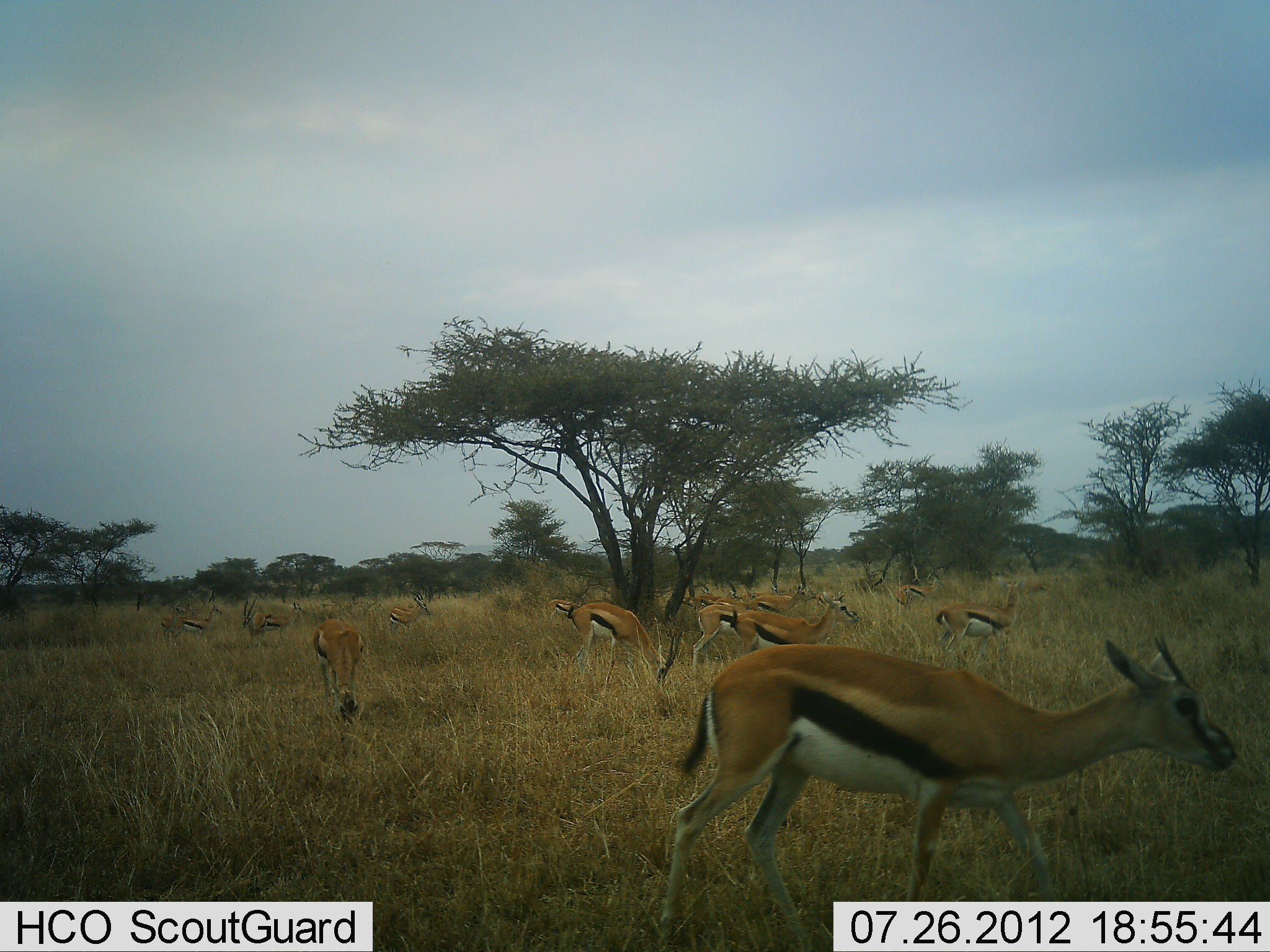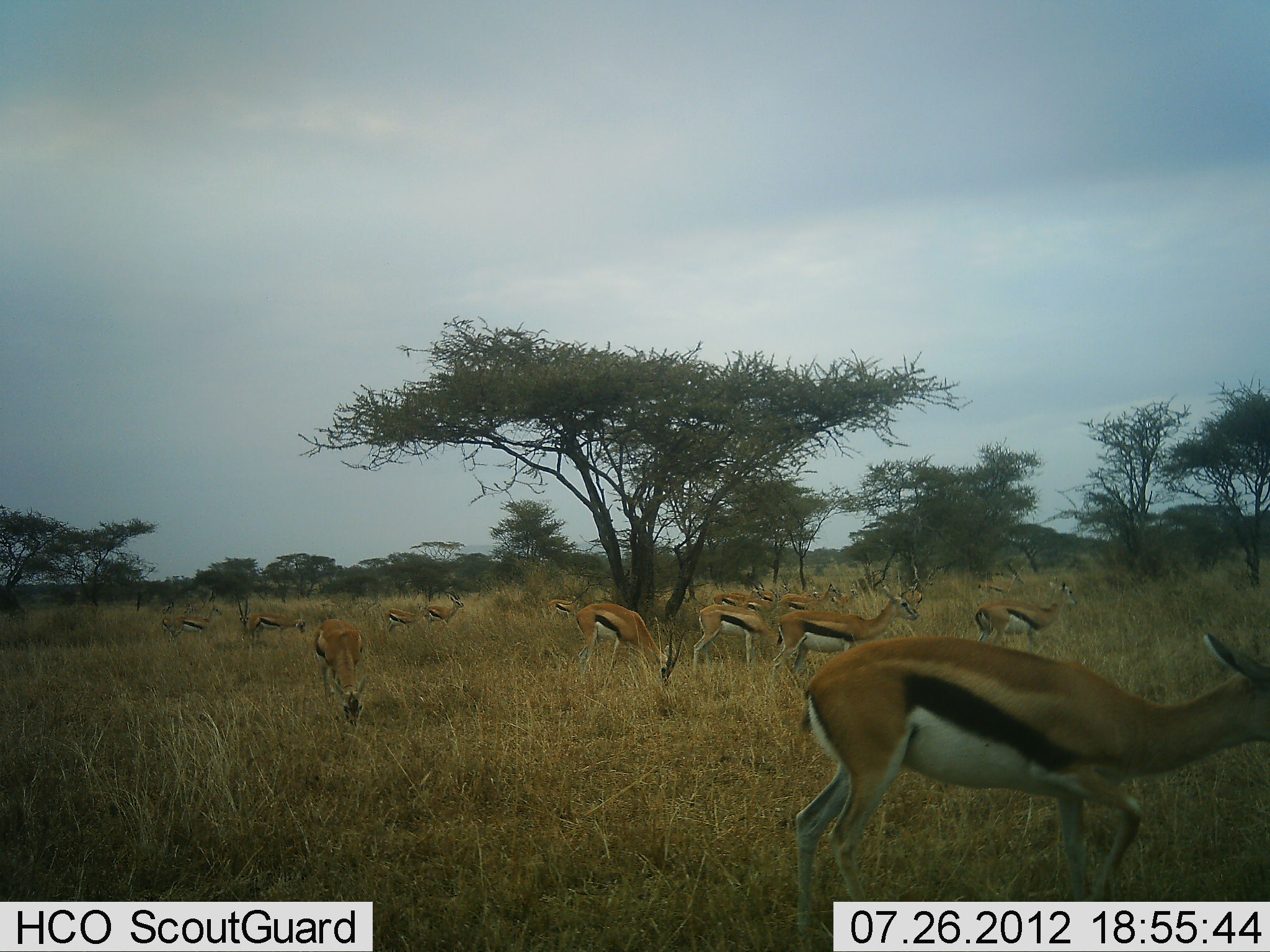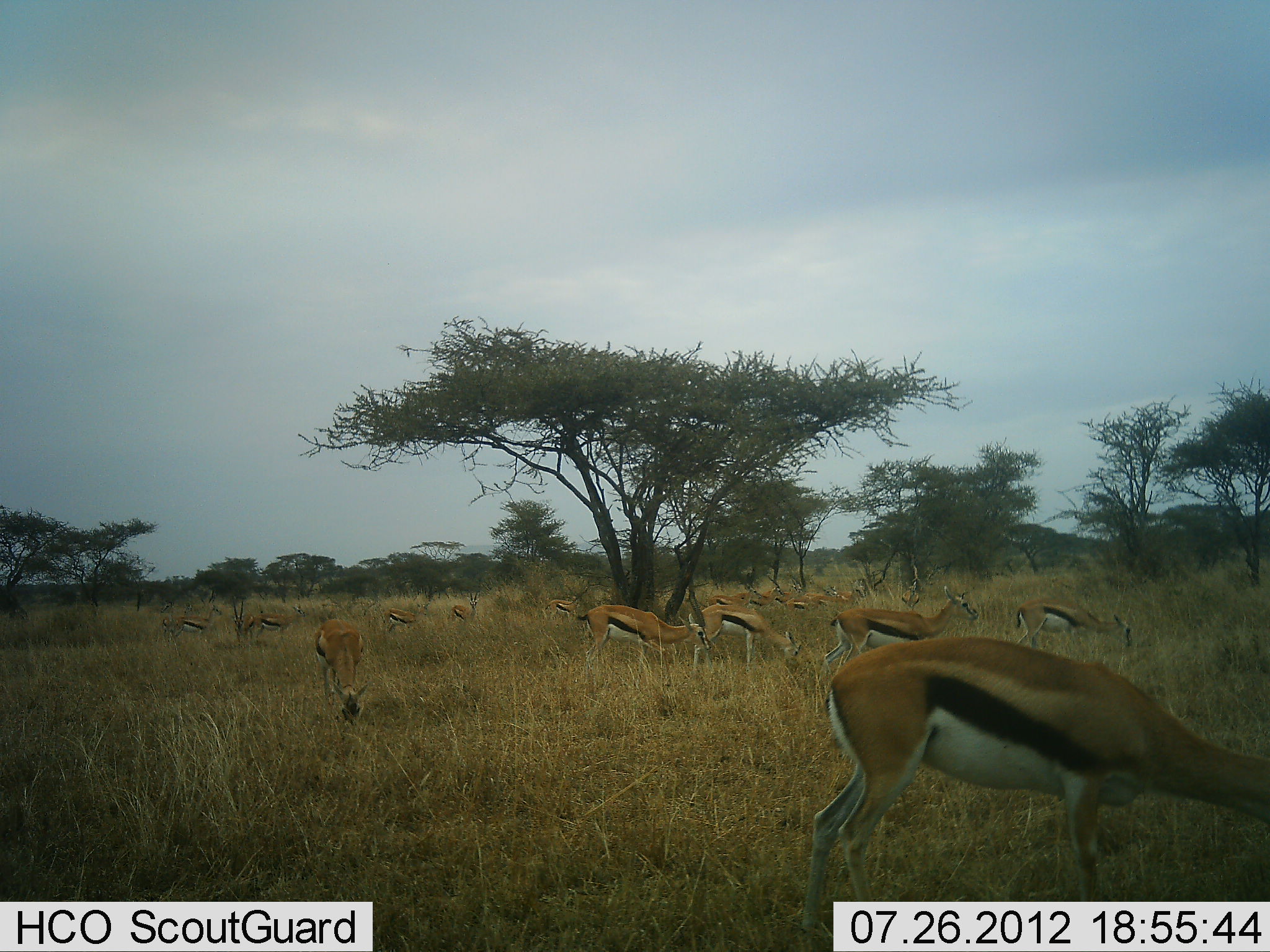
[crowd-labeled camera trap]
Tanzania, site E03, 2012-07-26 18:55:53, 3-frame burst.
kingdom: Animalia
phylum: Chordata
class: Mammalia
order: Artiodactyla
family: Bovidae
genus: Eudorcas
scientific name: Eudorcas thomsonii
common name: thomson's gazelle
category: gazellethomsons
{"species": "gazellethomsons (thomson's gazelle) (Eudorcas thomsonii)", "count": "11-50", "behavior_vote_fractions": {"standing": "50%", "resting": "10%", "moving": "60%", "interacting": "0%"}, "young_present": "0%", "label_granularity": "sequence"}